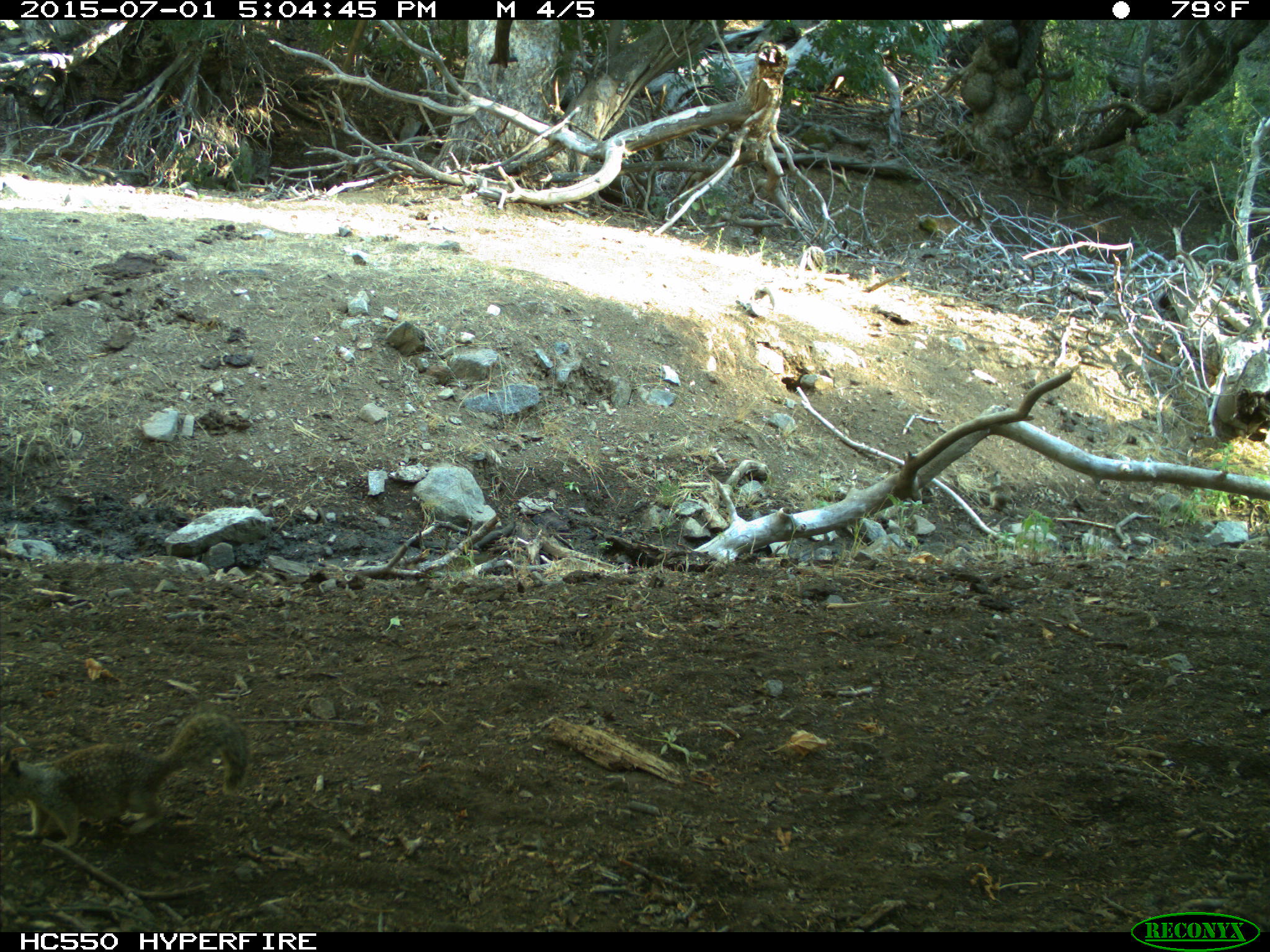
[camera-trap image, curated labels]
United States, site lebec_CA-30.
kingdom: Animalia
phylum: Chordata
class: Mammalia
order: Rodentia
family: Sciuridae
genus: Otospermophilus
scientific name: Otospermophilus beecheyi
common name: california ground squirrel